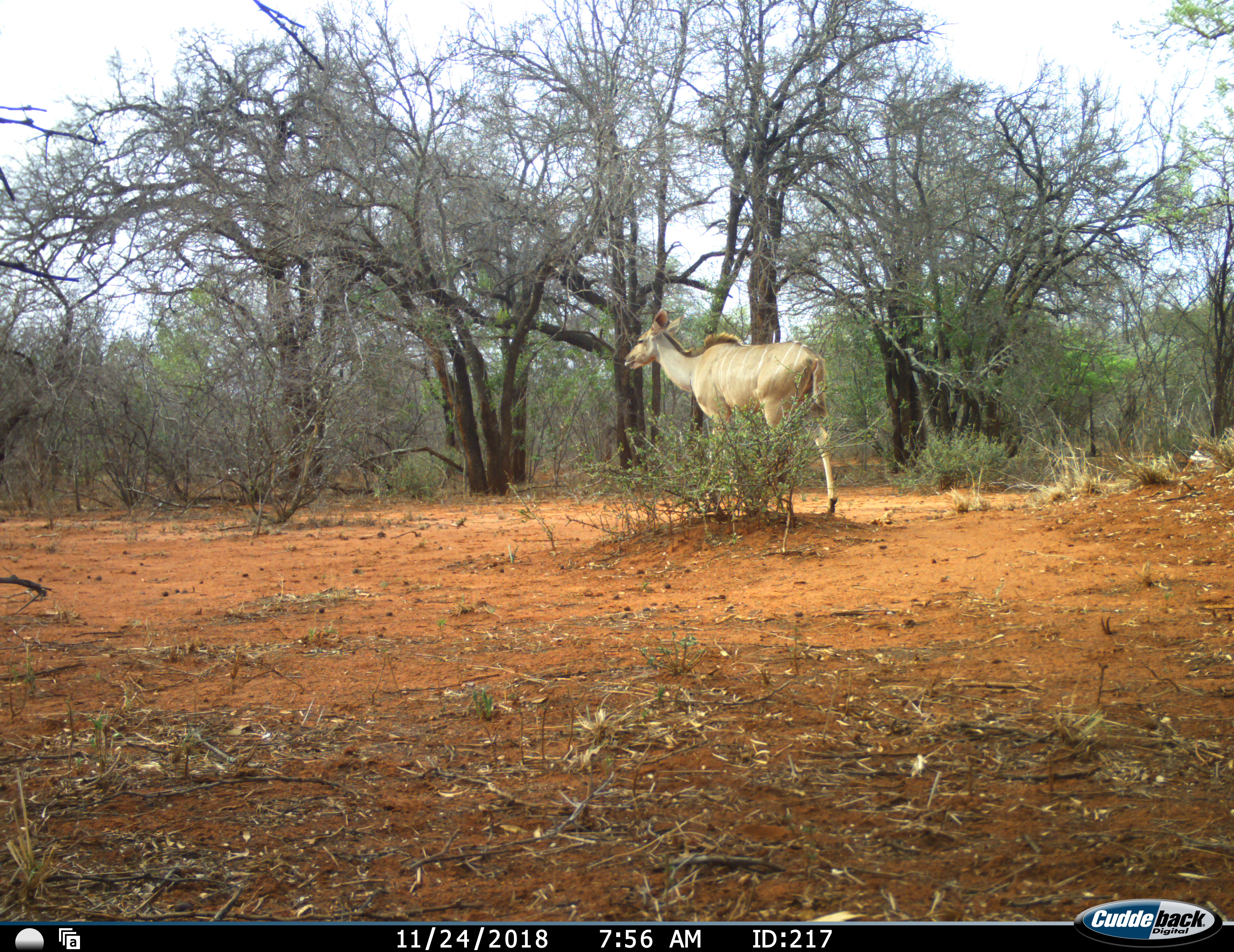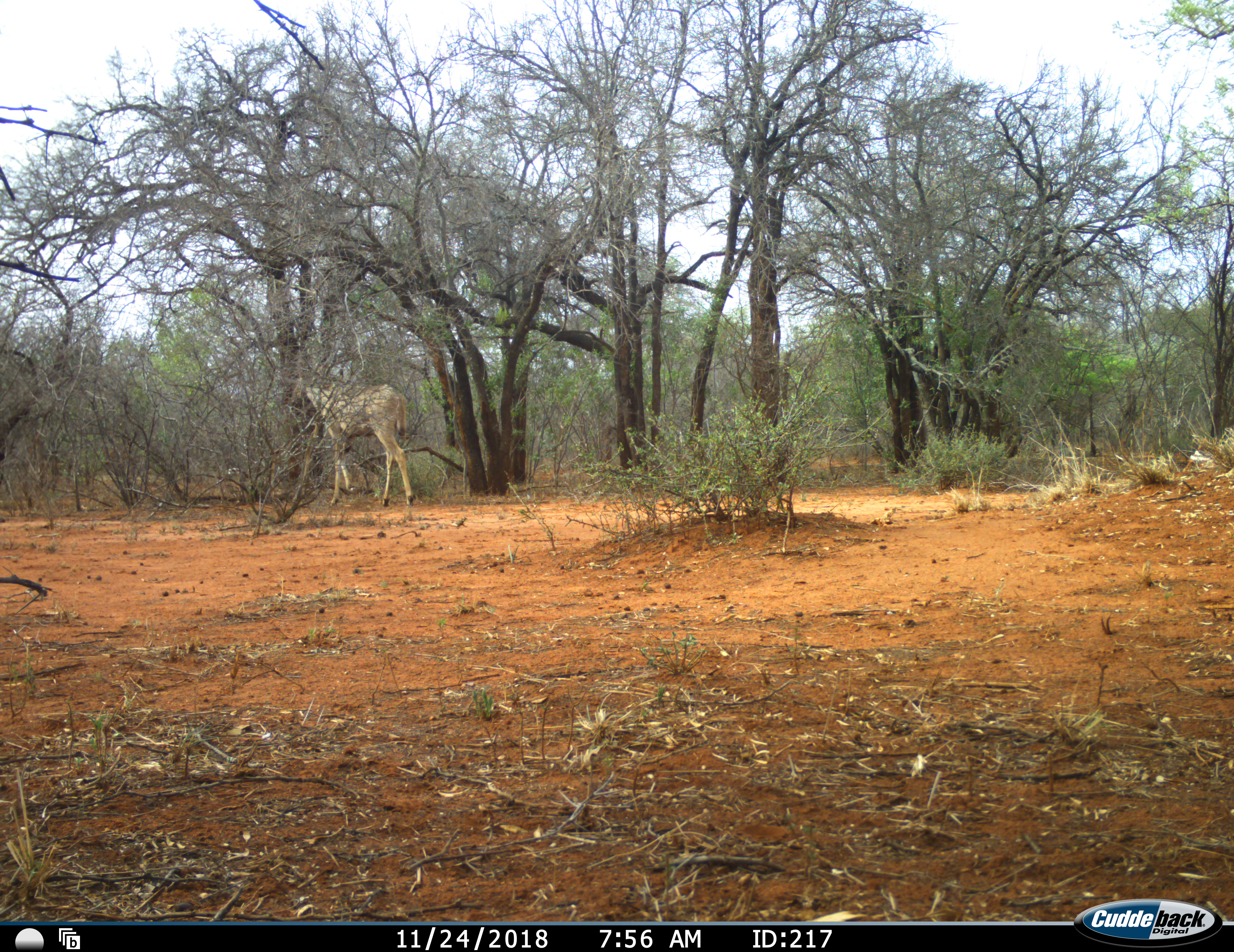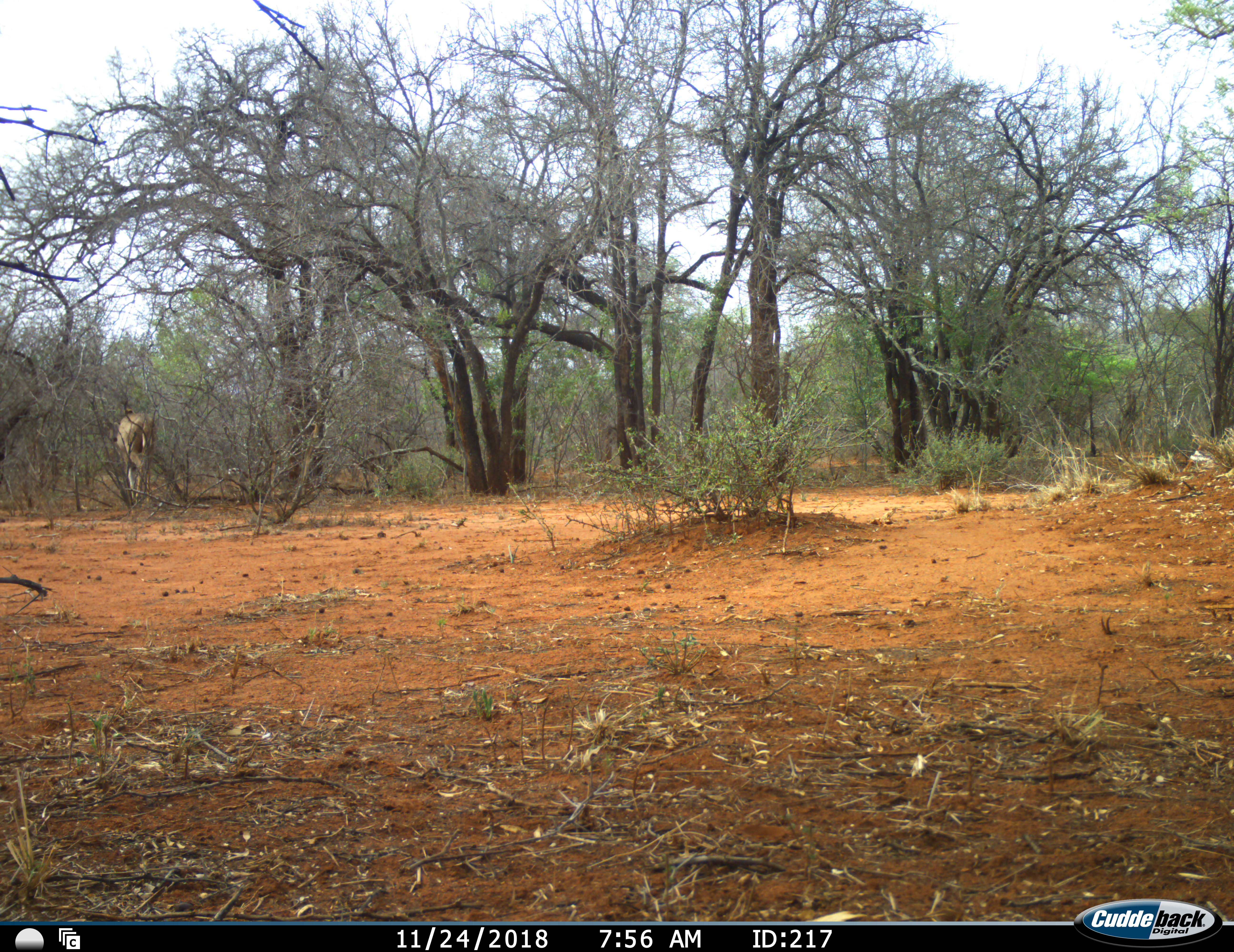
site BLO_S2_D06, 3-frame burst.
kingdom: Animalia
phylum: Chordata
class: Mammalia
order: Artiodactyla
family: Bovidae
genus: Tragelaphus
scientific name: Tragelaphus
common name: kudu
Kudu (Tragelaphus), count 1. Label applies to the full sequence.